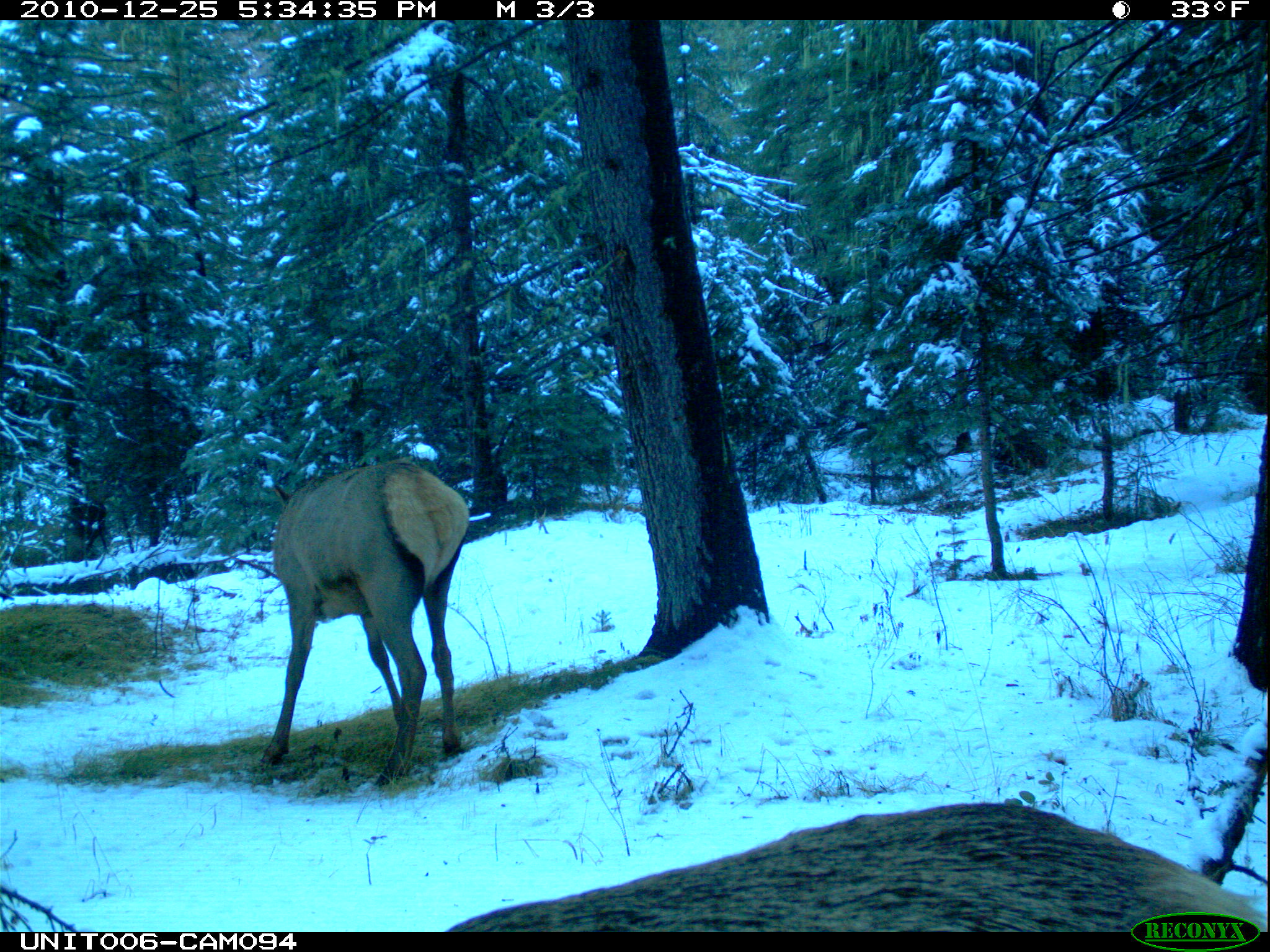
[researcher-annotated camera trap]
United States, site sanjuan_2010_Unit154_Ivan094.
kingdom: Animalia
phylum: Chordata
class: Mammalia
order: Artiodactyla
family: Cervidae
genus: Cervus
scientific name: Cervus elaphus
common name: red deer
Cervus elaphus (red deer).